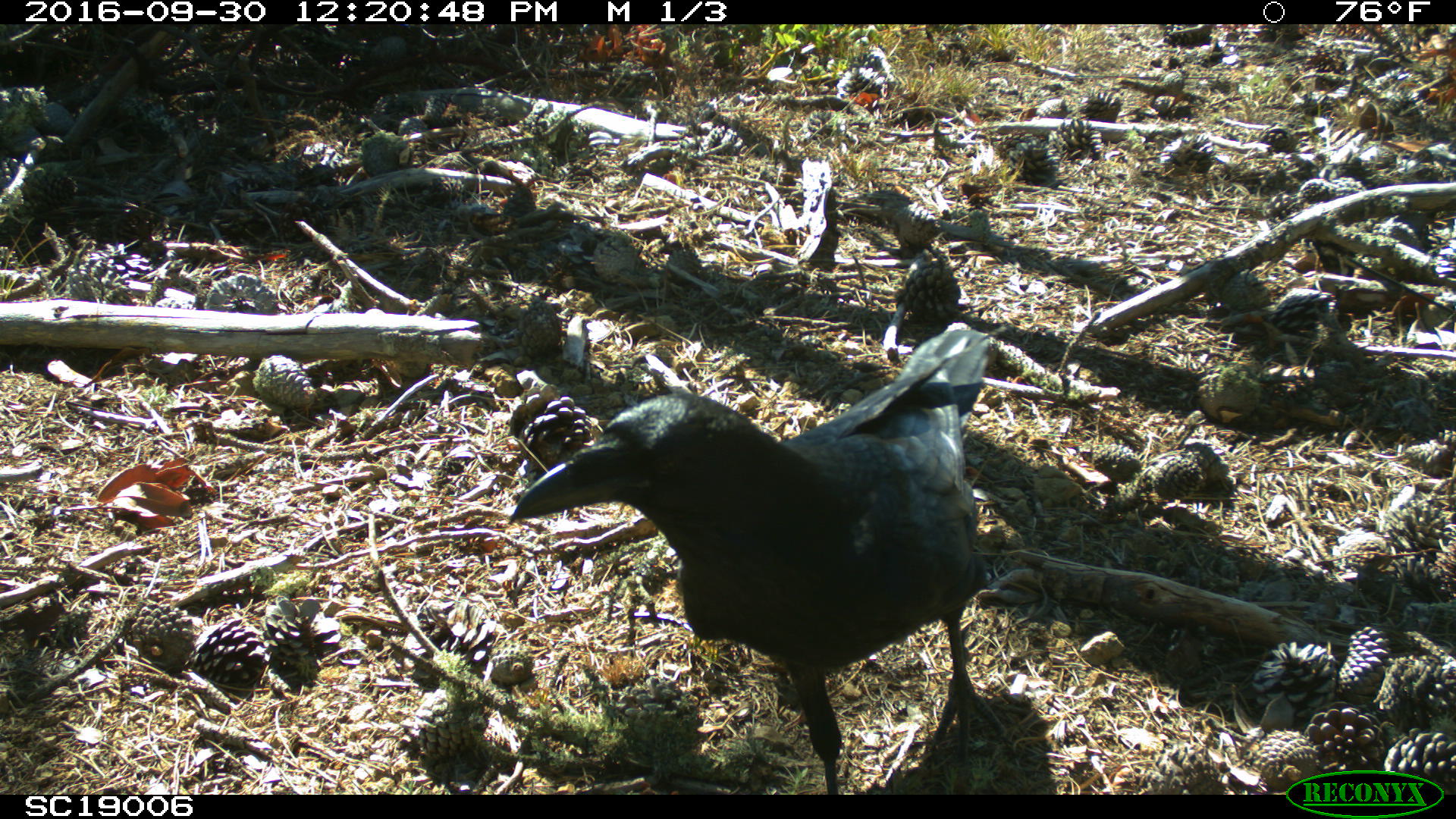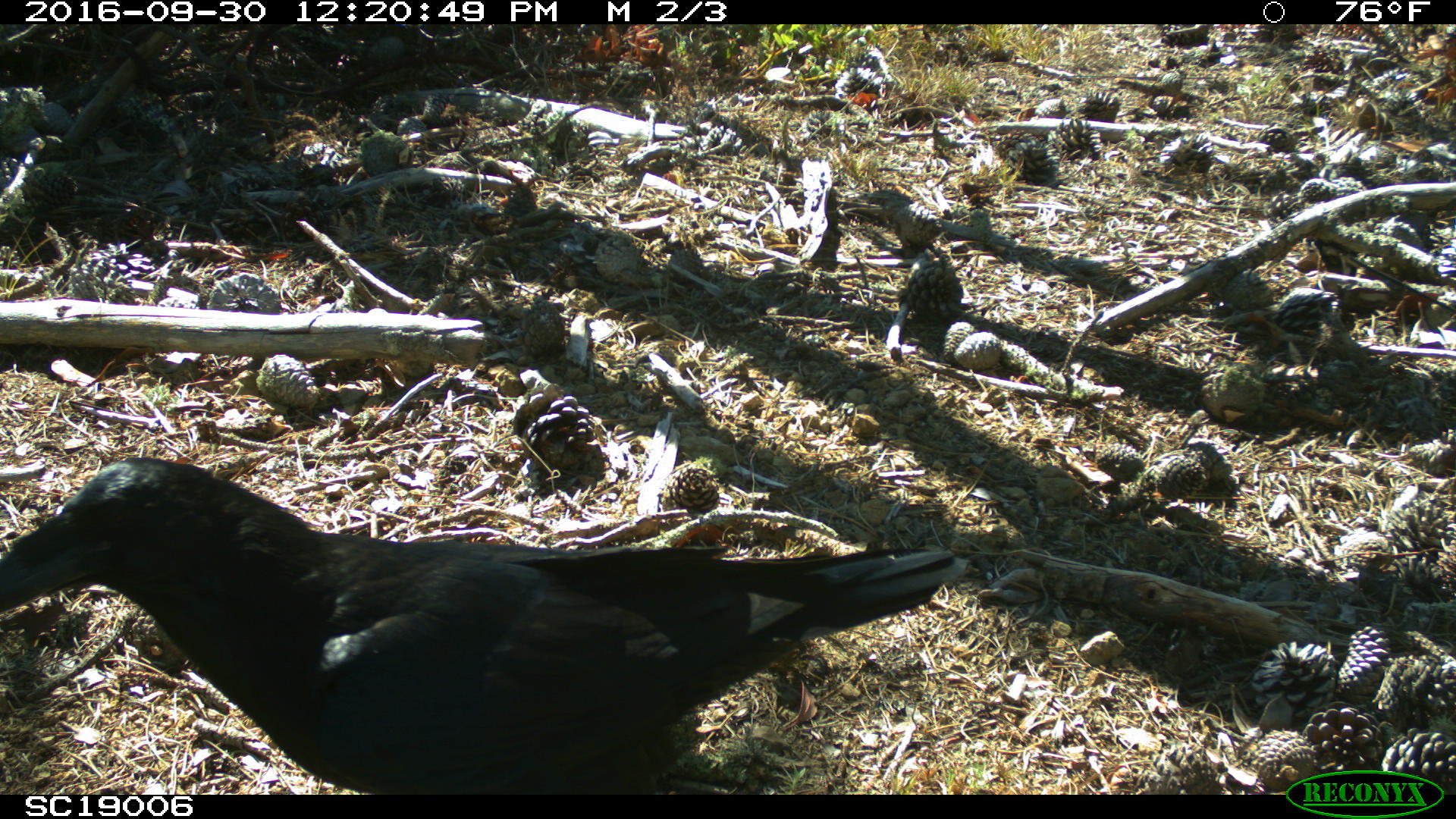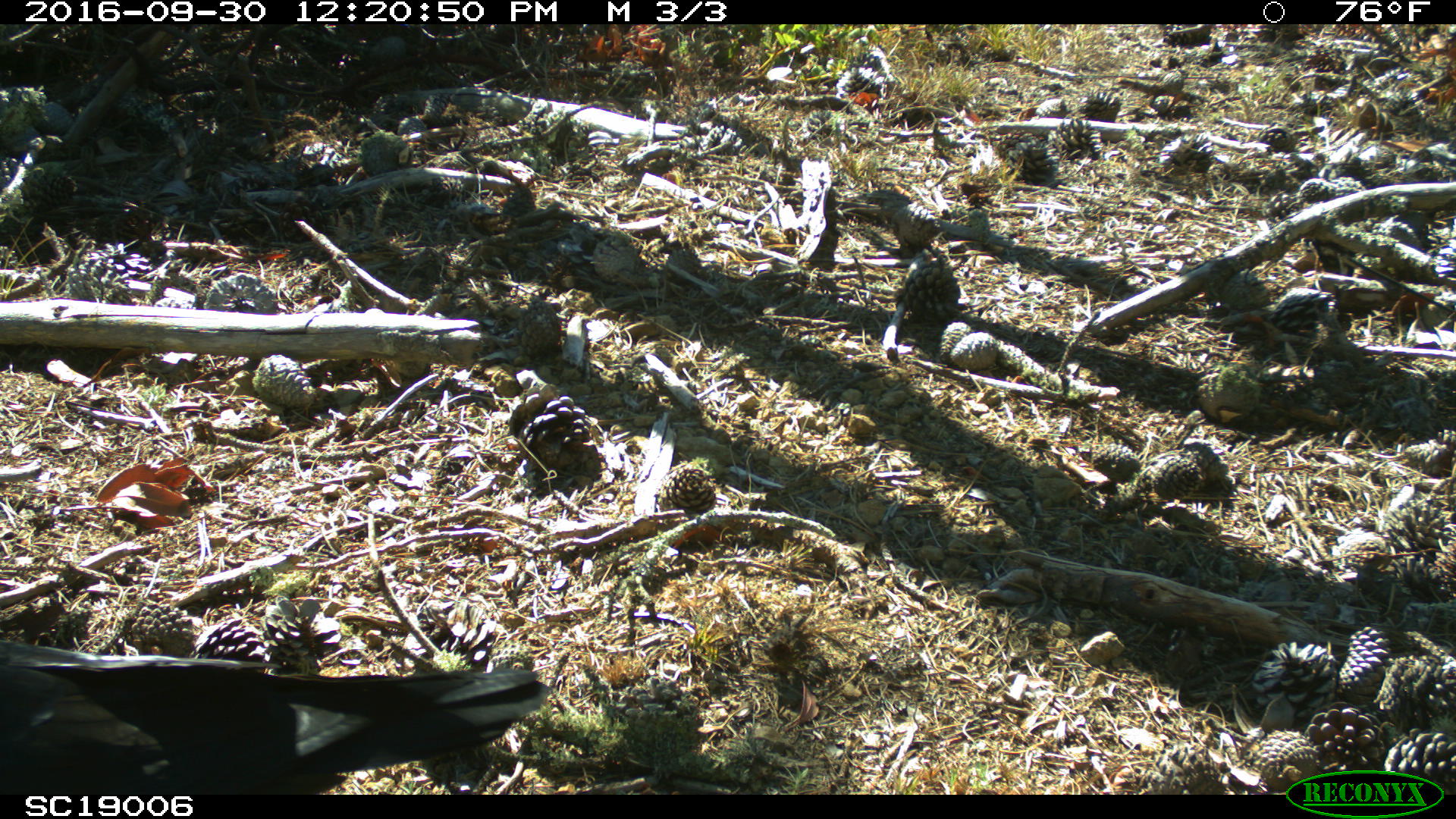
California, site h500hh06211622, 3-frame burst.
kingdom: Animalia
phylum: Chordata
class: Aves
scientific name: Aves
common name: bird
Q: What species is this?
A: Bird (Aves).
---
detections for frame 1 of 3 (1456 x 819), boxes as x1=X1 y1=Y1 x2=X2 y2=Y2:
bird: x1=506 y1=322 x2=1011 y2=793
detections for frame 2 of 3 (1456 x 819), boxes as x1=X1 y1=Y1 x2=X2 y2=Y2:
bird: x1=0 y1=457 x2=968 y2=792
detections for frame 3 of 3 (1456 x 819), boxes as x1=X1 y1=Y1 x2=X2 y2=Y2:
bird: x1=0 y1=639 x2=552 y2=794